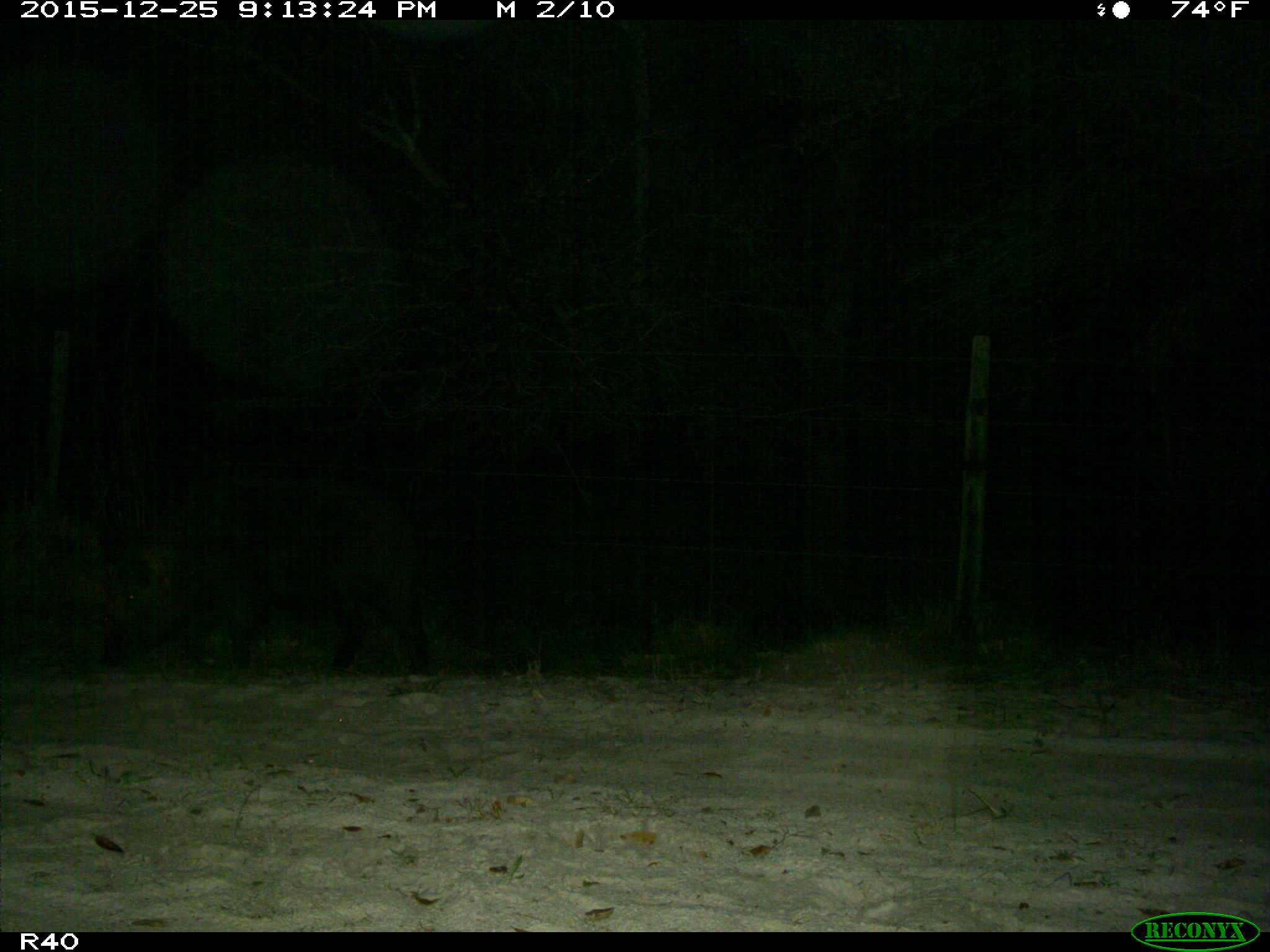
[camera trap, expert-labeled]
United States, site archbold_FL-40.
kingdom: Animalia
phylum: Chordata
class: Mammalia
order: Artiodactyla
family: Suidae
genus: Sus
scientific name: Sus scrofa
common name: wild boar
Sus scrofa (wild boar).